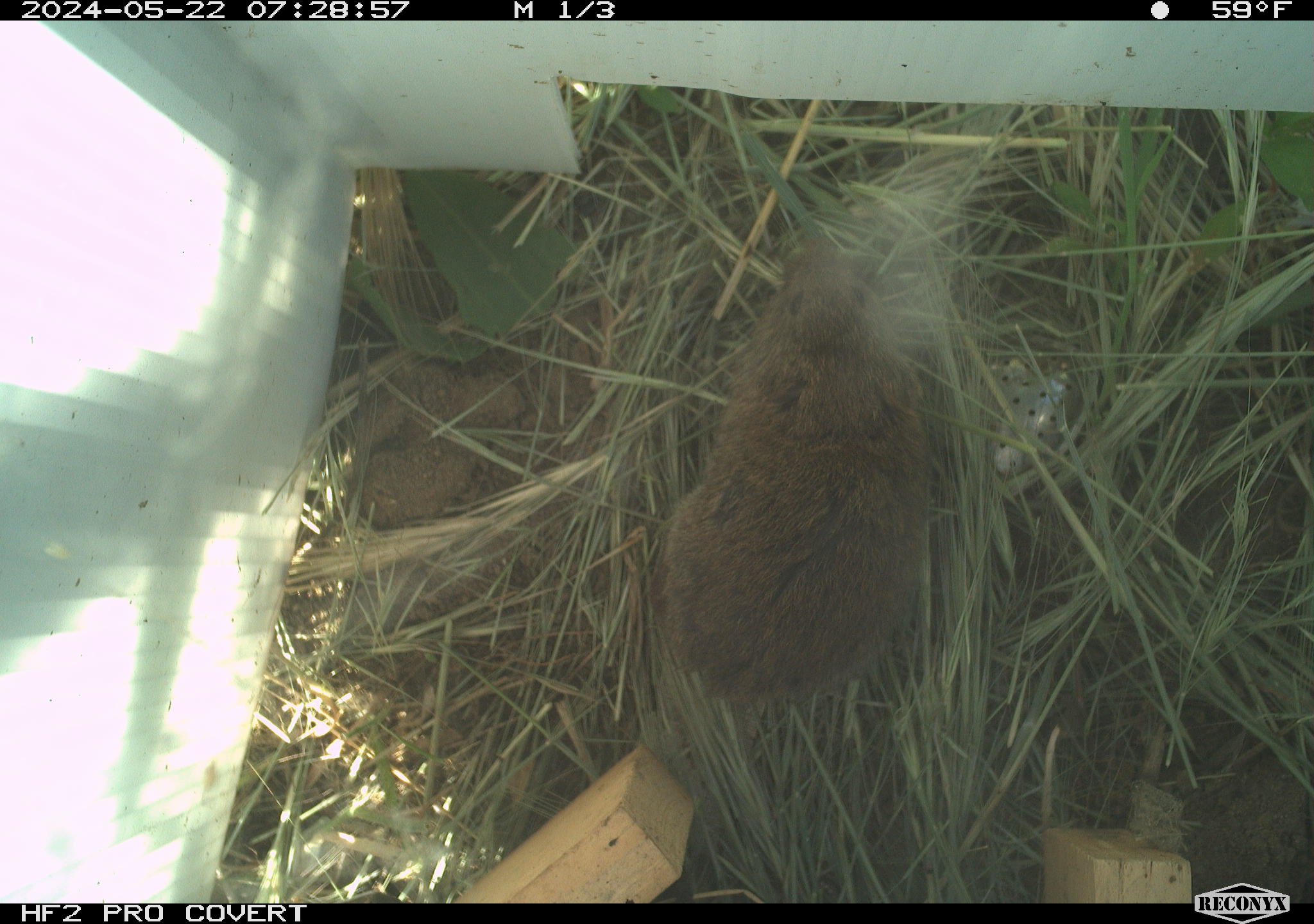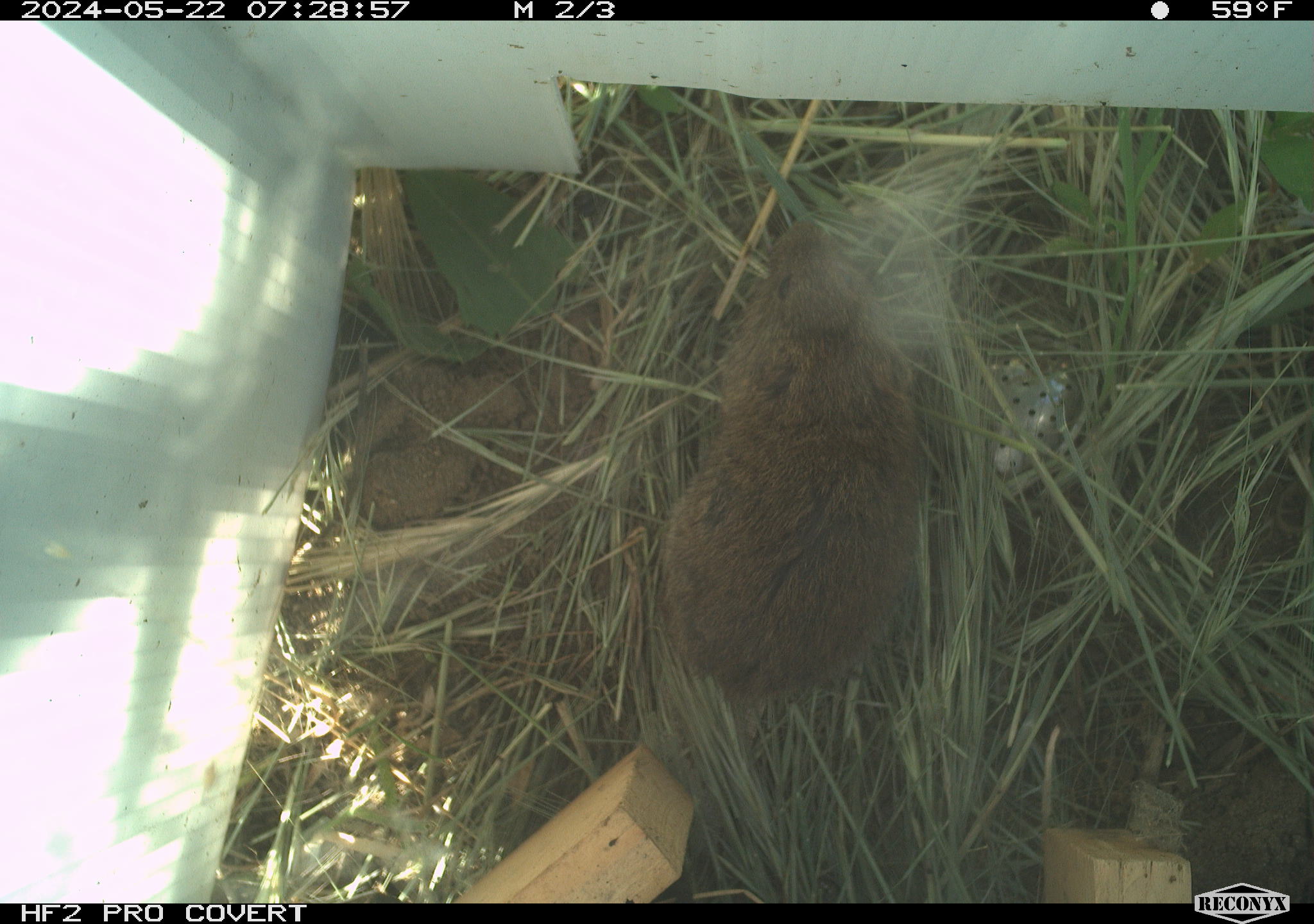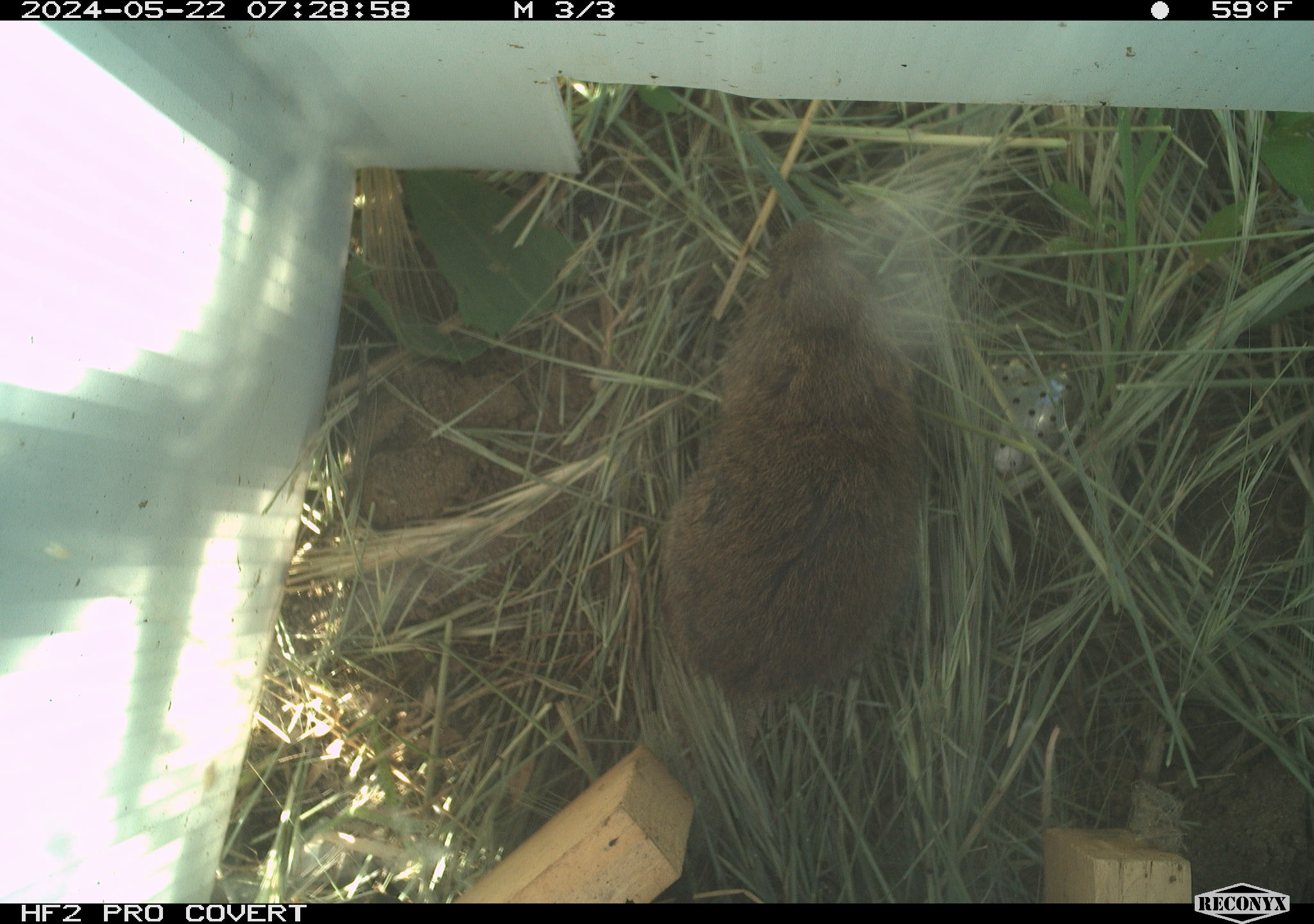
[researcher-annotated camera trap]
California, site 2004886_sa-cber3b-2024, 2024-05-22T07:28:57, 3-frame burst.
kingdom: Animalia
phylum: Chordata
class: Mammalia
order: Rodentia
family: Cricetidae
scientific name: Arvicolinae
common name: voles, lemmings, and muskrats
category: arvicolinae subfamily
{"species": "arvicolinae subfamily (voles, lemmings, and muskrats) (Arvicolinae)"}